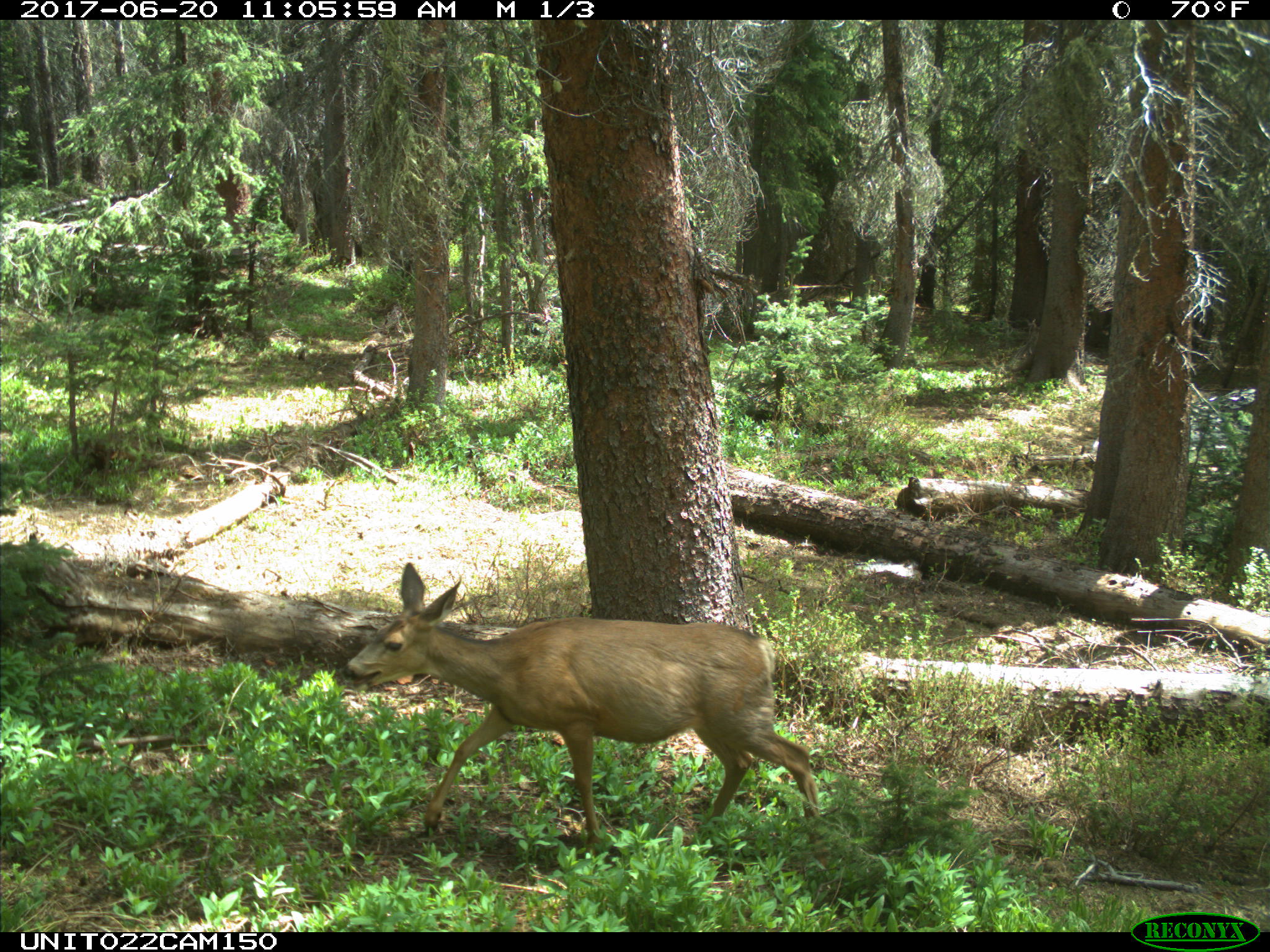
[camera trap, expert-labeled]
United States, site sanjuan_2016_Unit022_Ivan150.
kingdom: Animalia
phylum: Chordata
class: Mammalia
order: Artiodactyla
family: Cervidae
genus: Odocoileus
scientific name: Odocoileus hemionus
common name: mule deer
Odocoileus hemionus (mule deer).